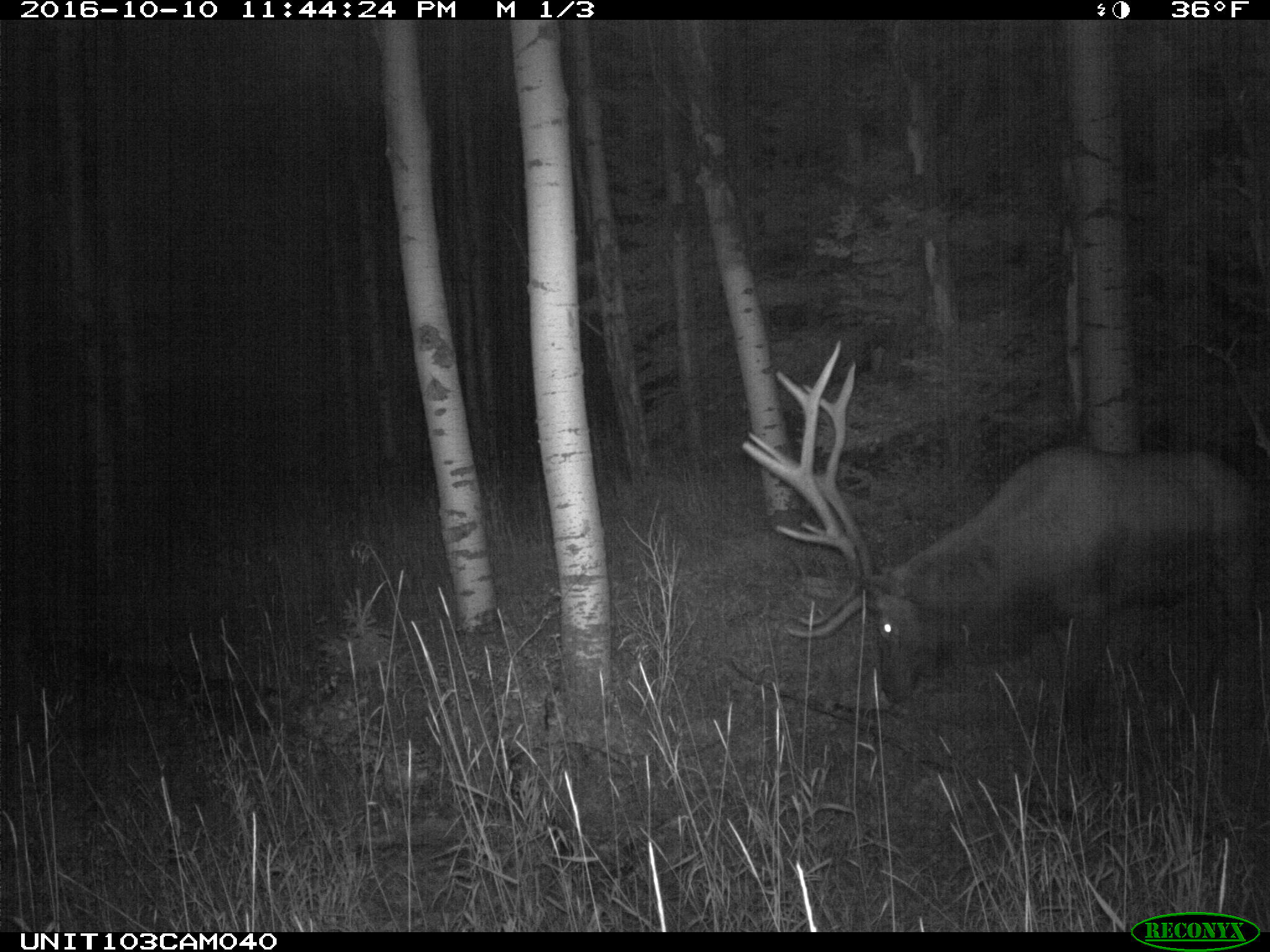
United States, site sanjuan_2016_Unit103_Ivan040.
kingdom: Animalia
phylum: Chordata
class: Mammalia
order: Artiodactyla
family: Cervidae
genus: Cervus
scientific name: Cervus elaphus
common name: red deer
Cervus elaphus (red deer).